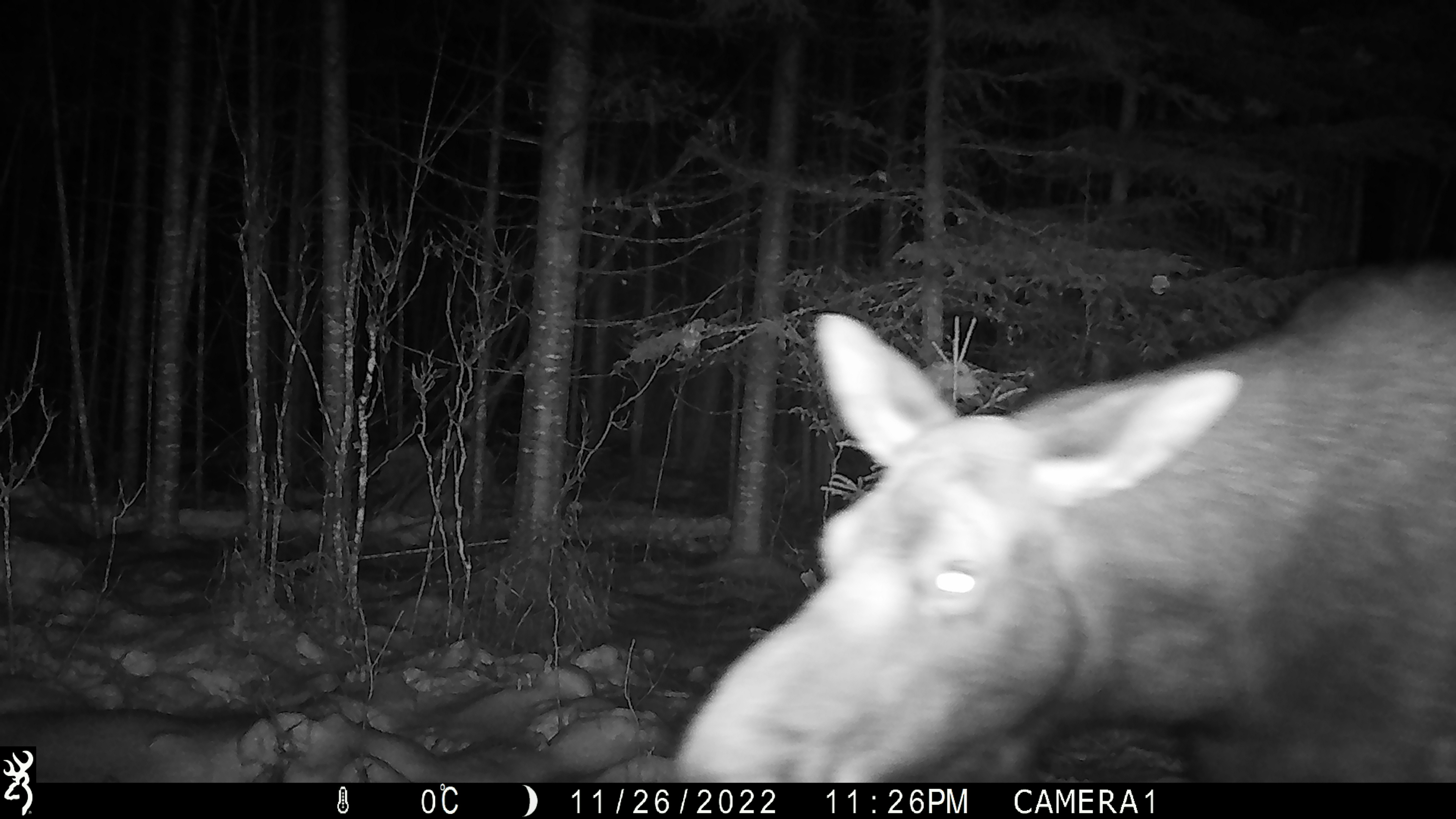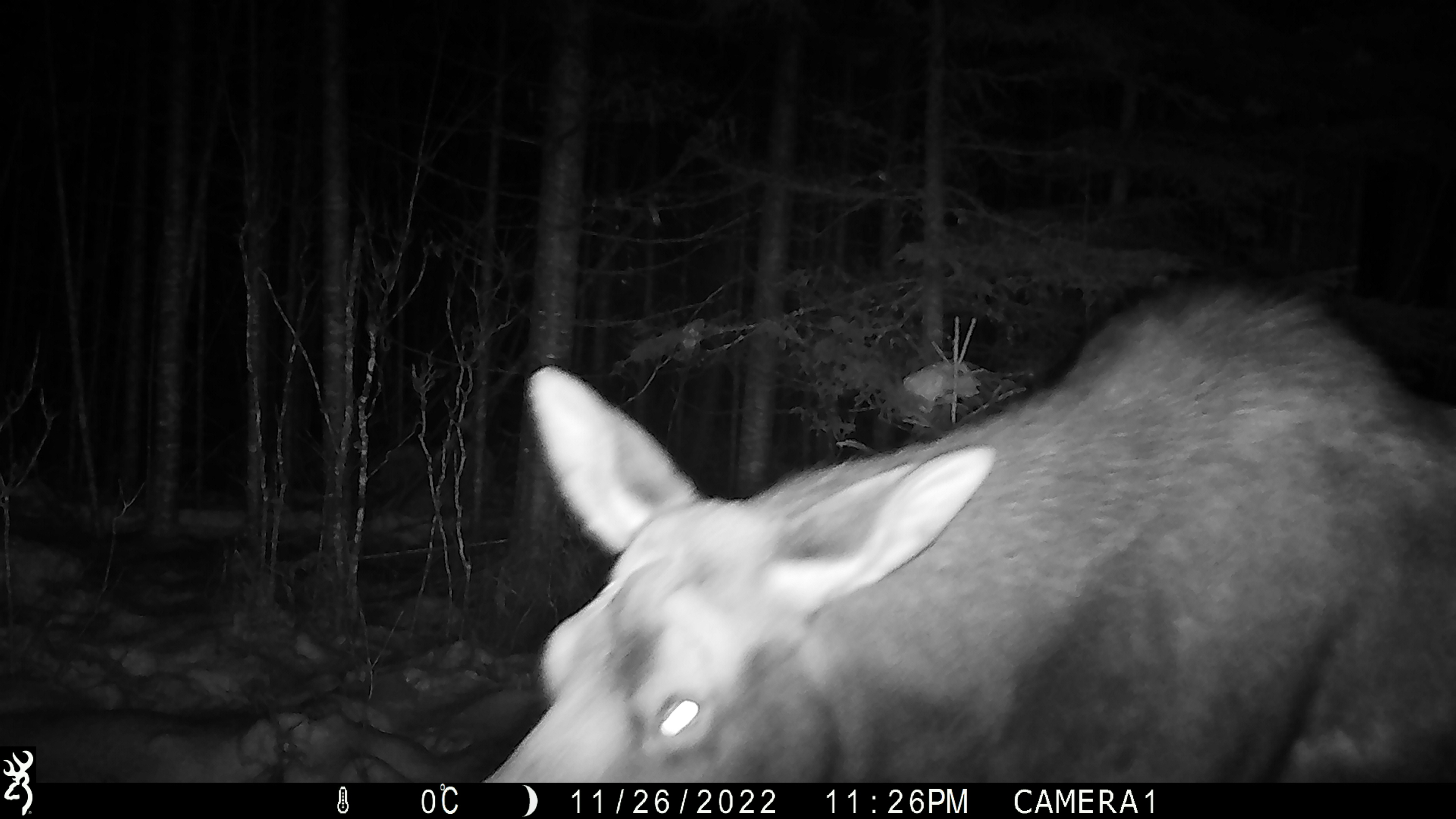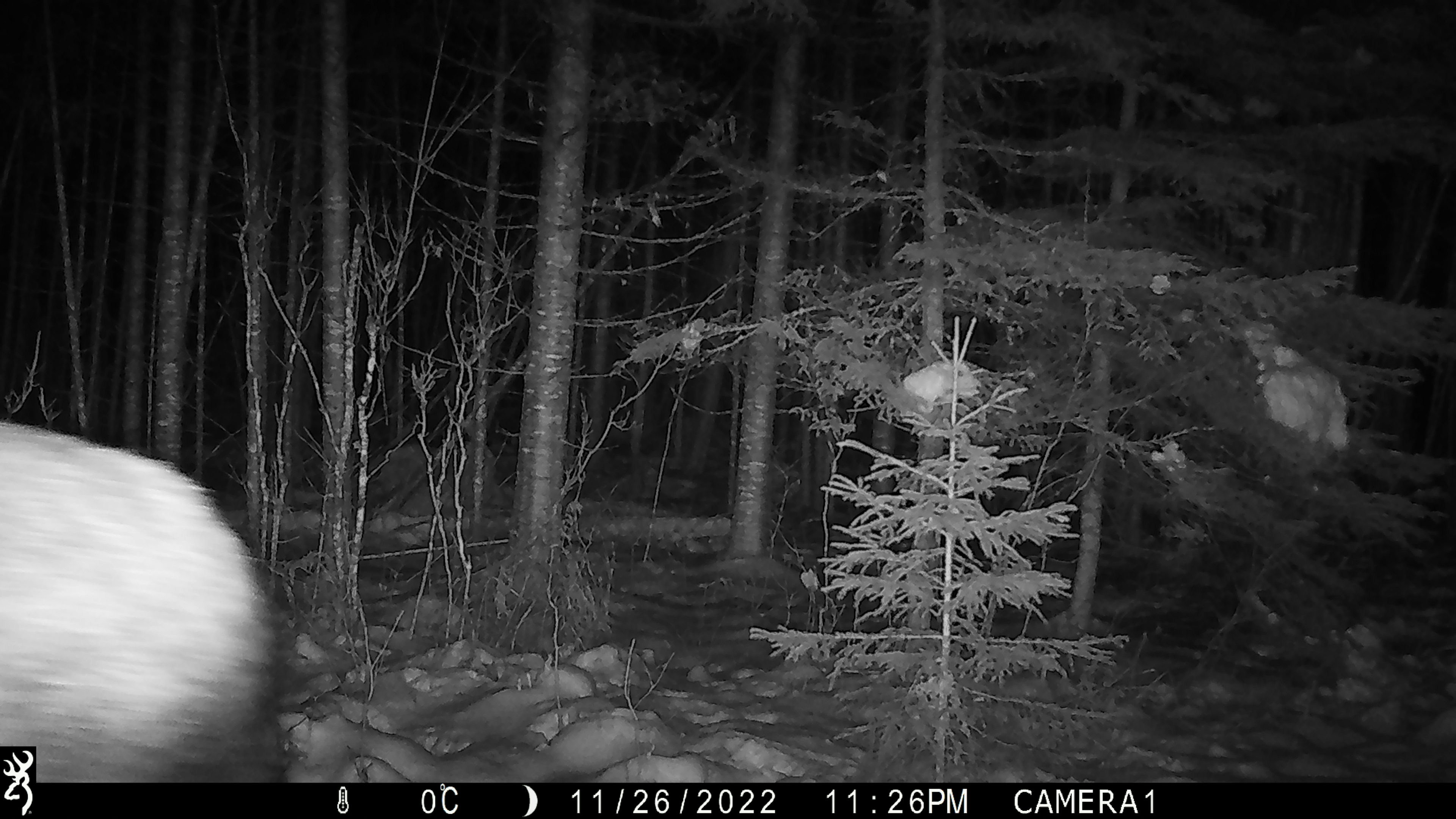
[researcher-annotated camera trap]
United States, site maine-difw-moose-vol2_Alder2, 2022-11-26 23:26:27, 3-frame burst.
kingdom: Animalia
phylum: Chordata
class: Mammalia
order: Artiodactyla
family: Cervidae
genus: Alces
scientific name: Alces alces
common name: moose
Moose (Alces alces).